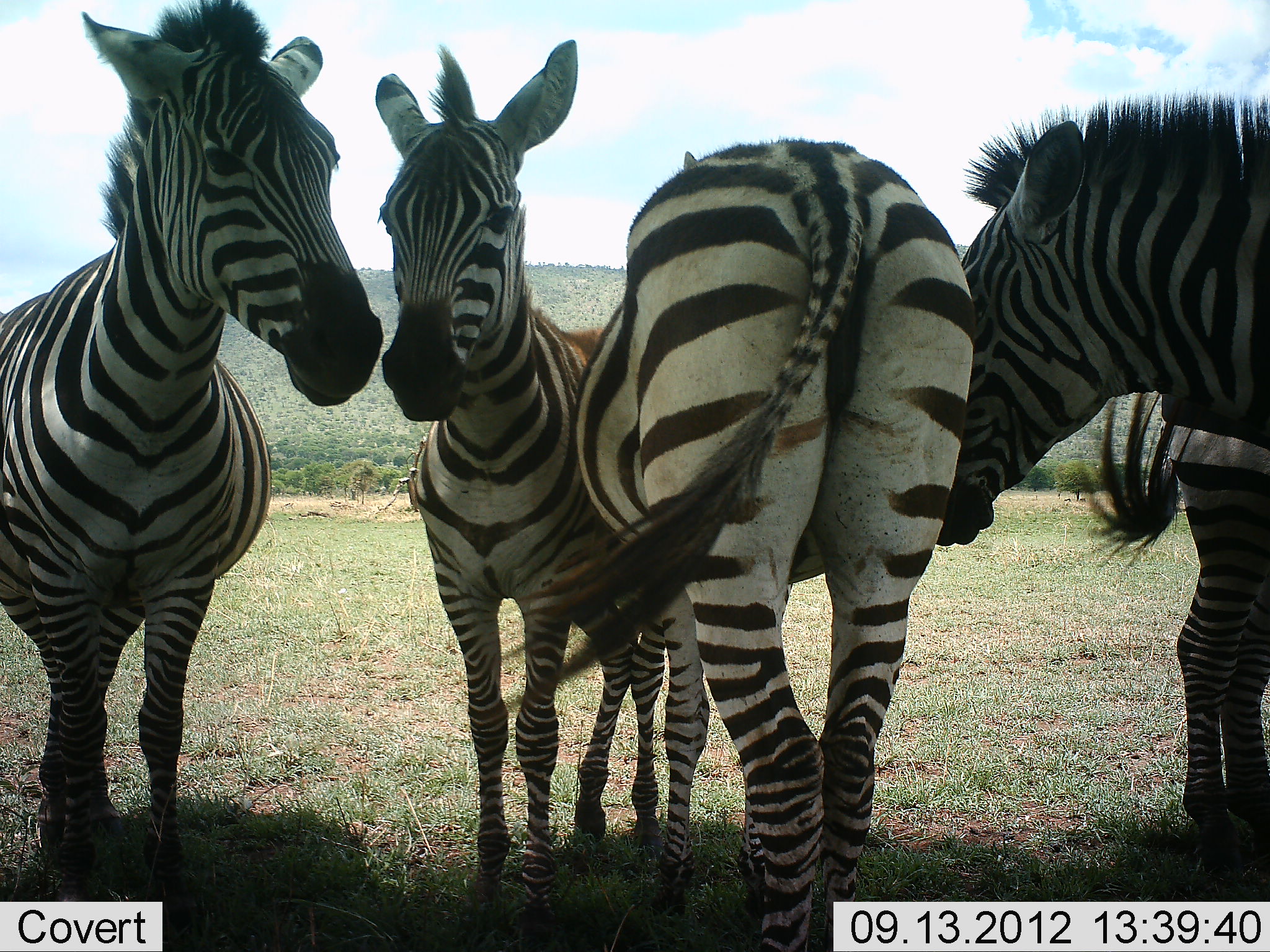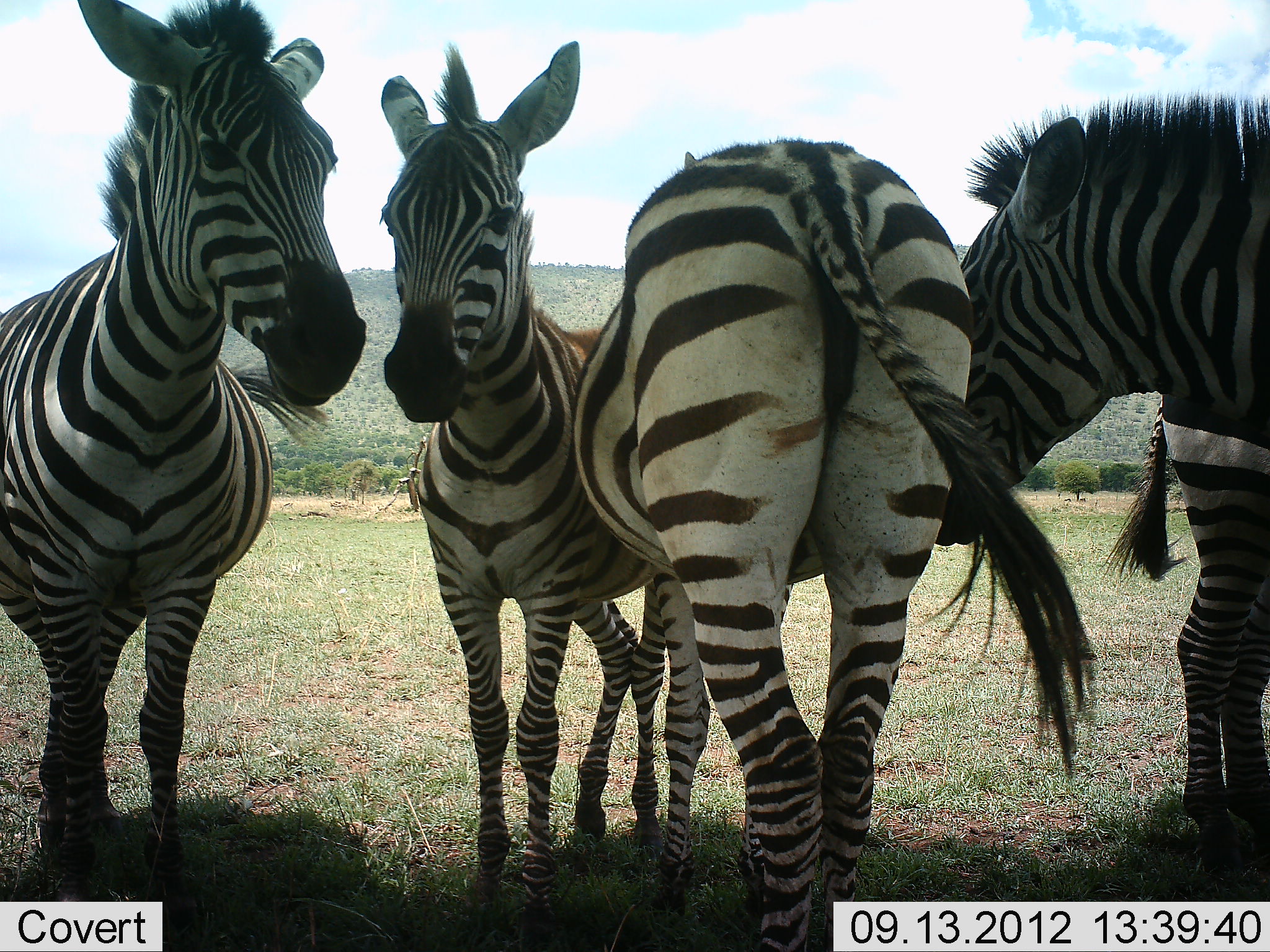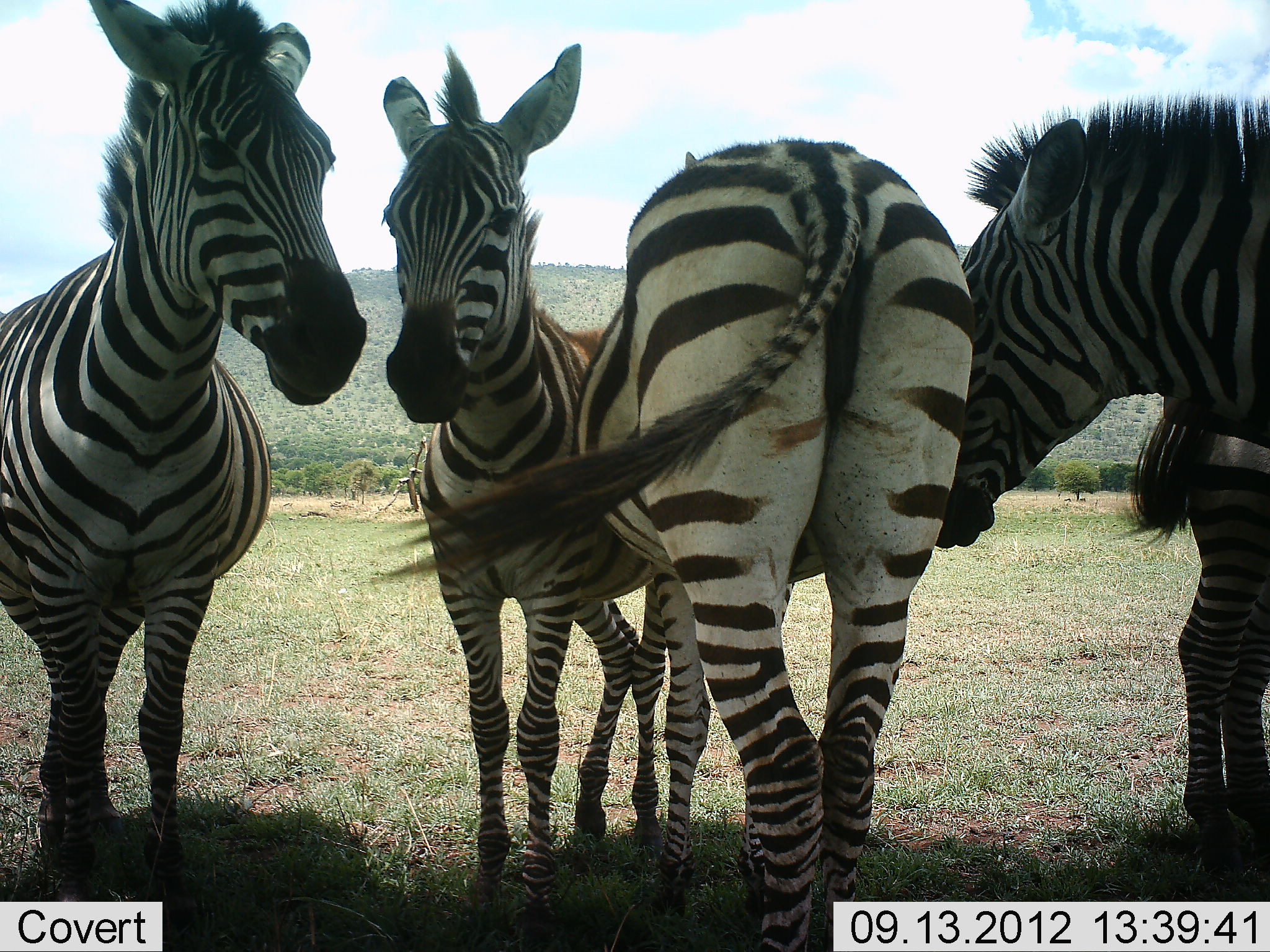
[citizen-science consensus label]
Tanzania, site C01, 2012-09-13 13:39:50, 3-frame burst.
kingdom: Animalia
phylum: Chordata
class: Mammalia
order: Perissodactyla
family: Equidae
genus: Equus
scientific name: Equus quagga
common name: plains zebra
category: zebra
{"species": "zebra (plains zebra) (Equus quagga)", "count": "5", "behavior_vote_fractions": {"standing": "90%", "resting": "10%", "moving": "0%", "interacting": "20%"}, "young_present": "0%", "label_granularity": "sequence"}